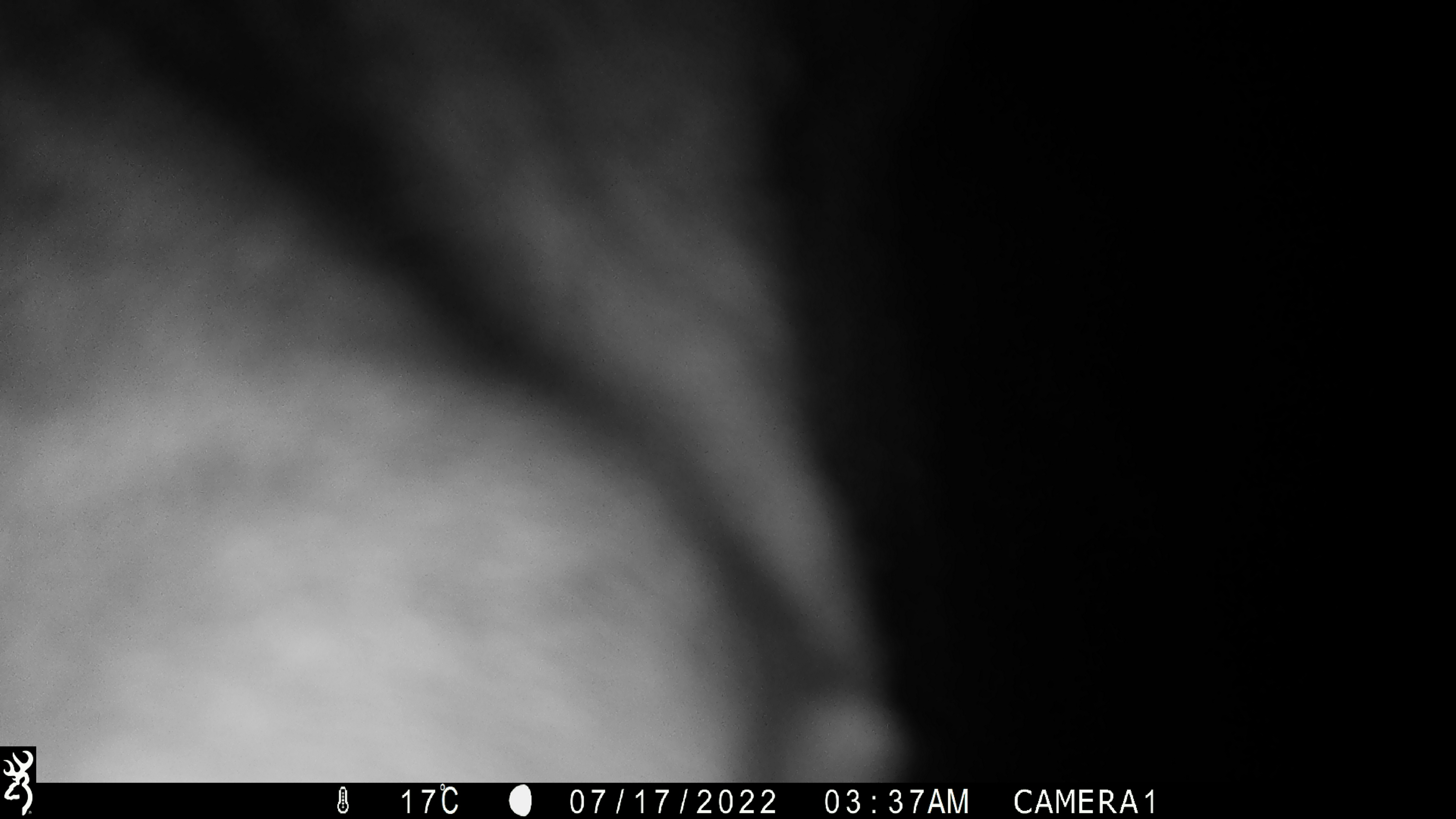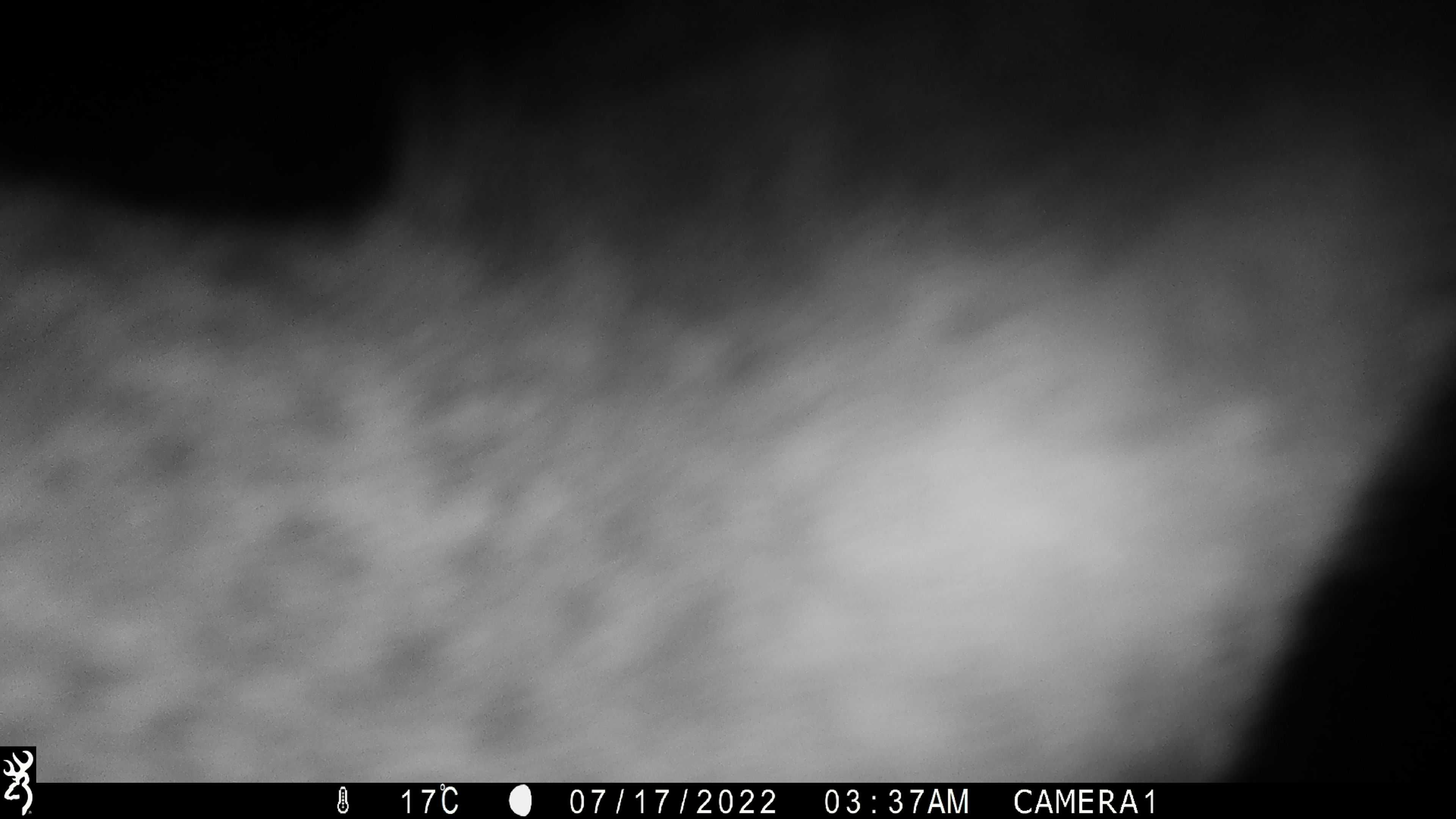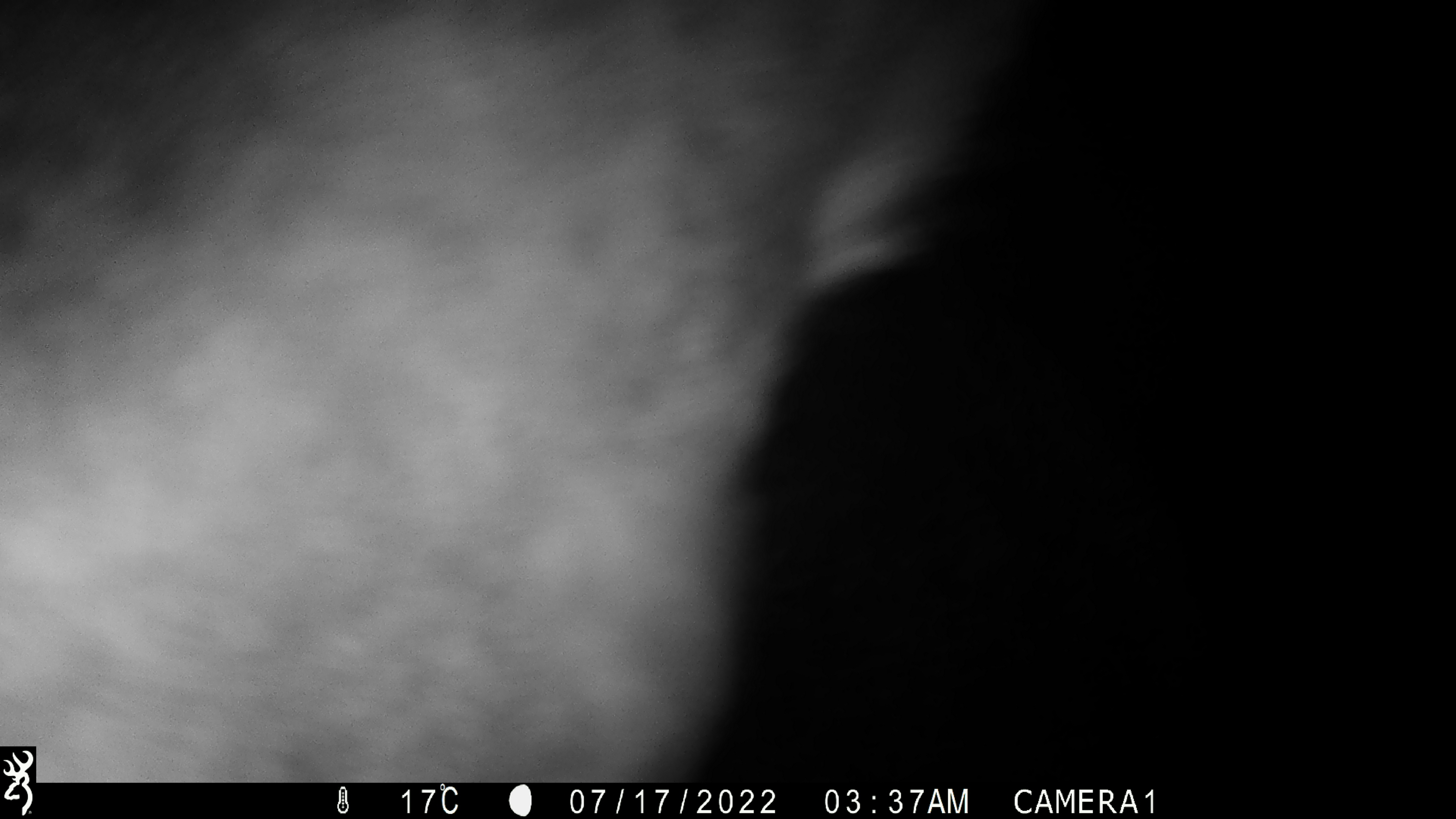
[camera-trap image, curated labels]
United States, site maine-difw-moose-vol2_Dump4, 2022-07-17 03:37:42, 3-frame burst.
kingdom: Animalia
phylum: Chordata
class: Mammalia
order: Artiodactyla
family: Cervidae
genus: Alces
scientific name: Alces alces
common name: moose